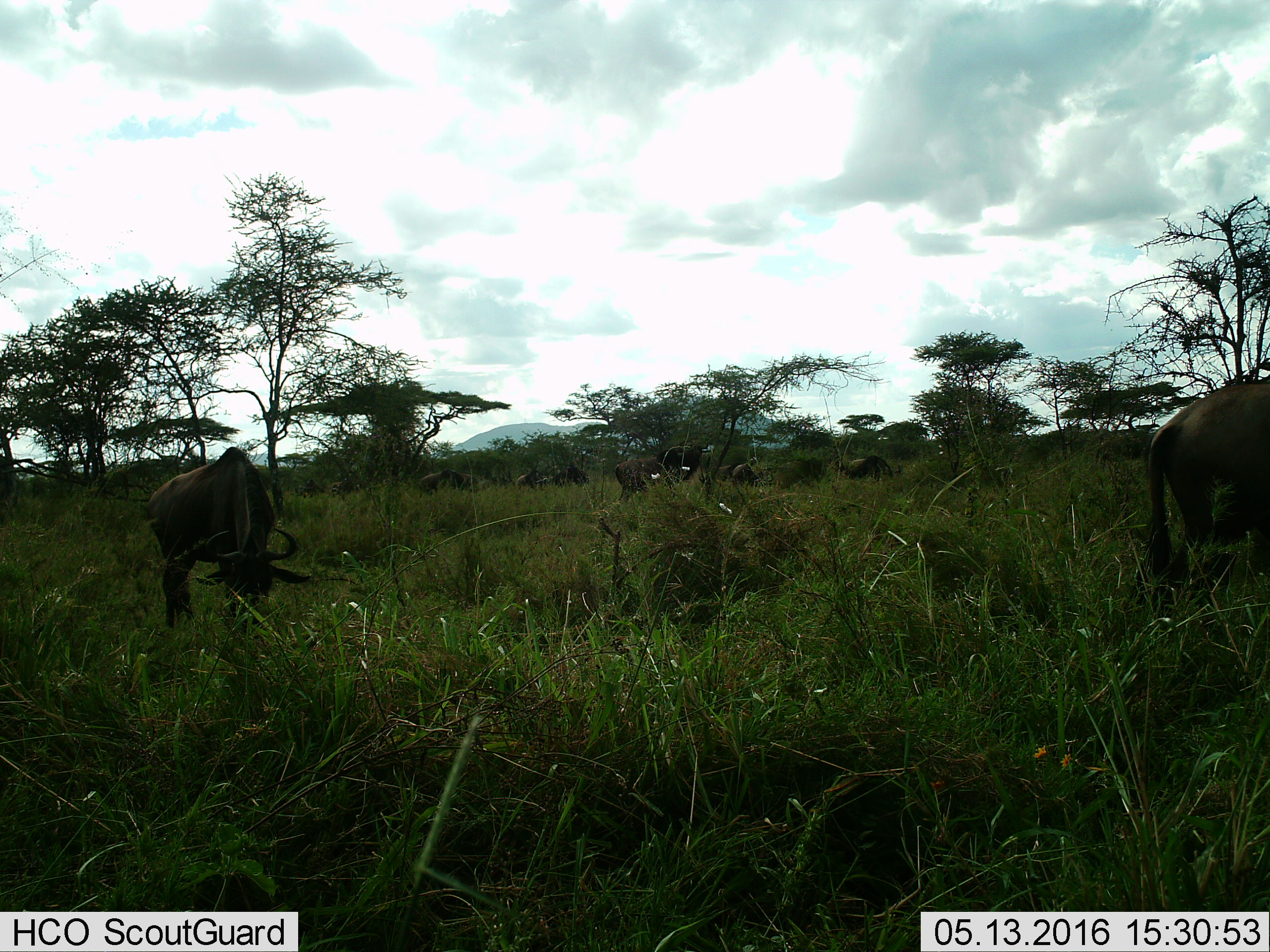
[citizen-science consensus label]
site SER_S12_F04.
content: unidentified animal